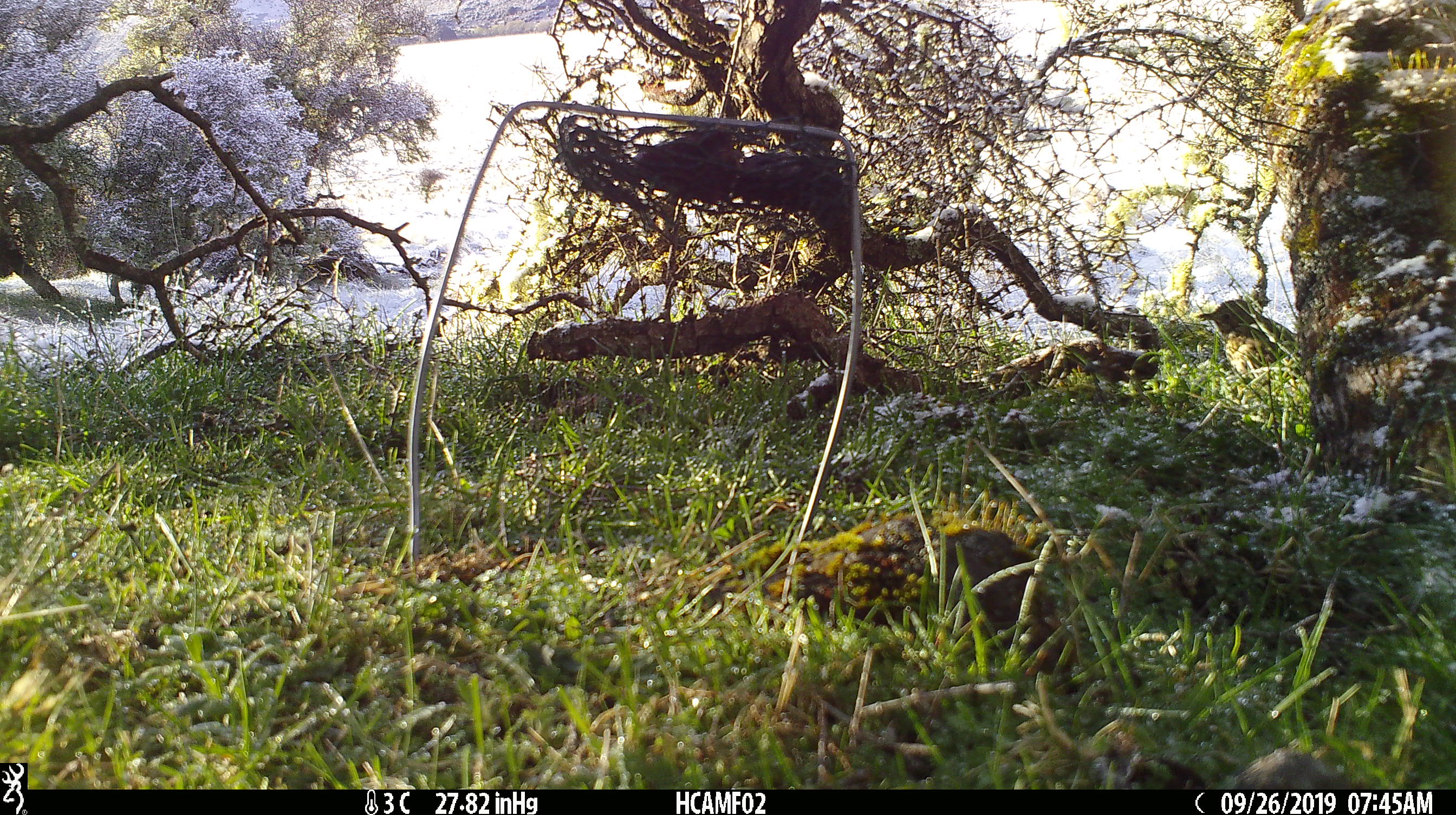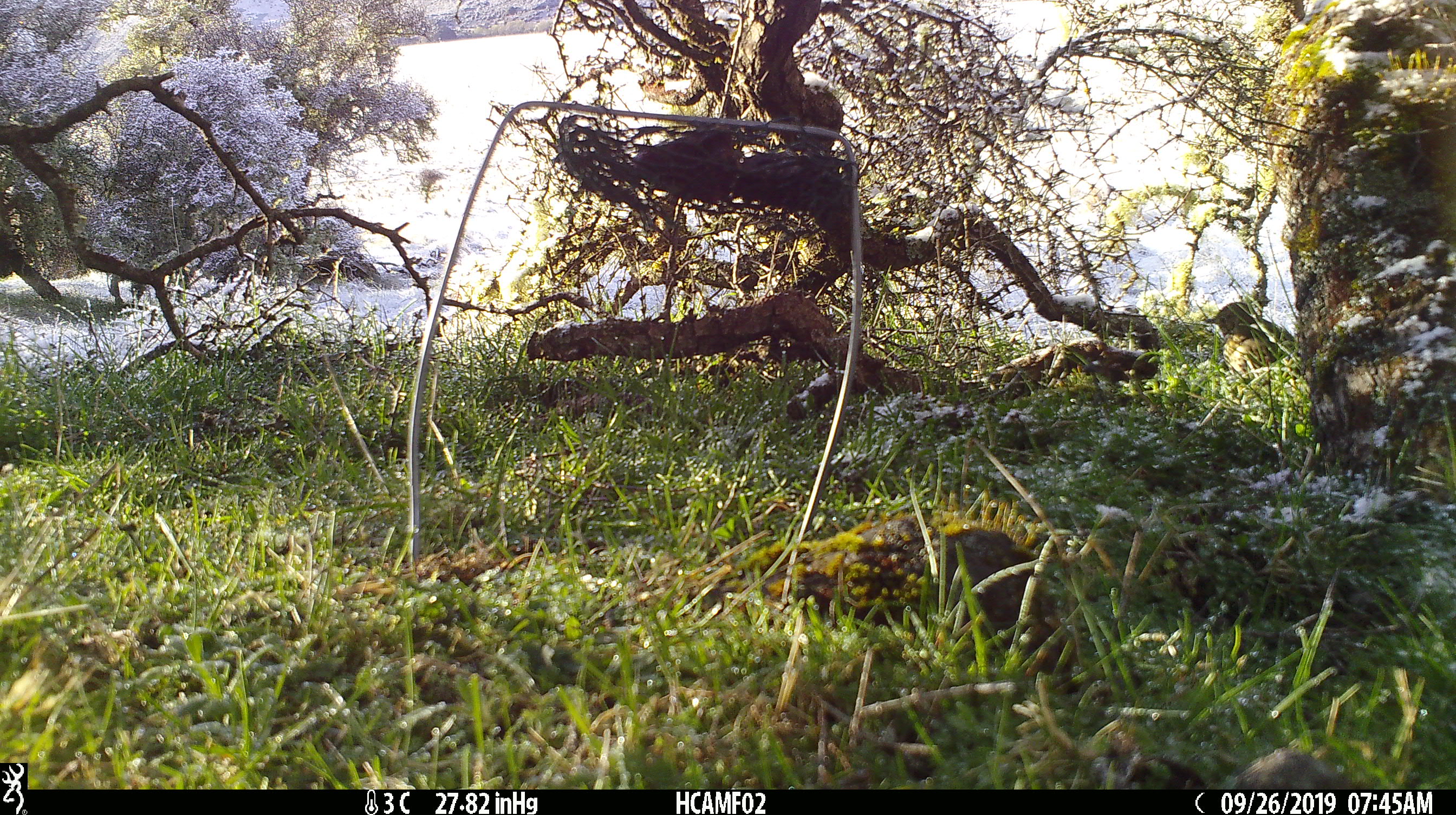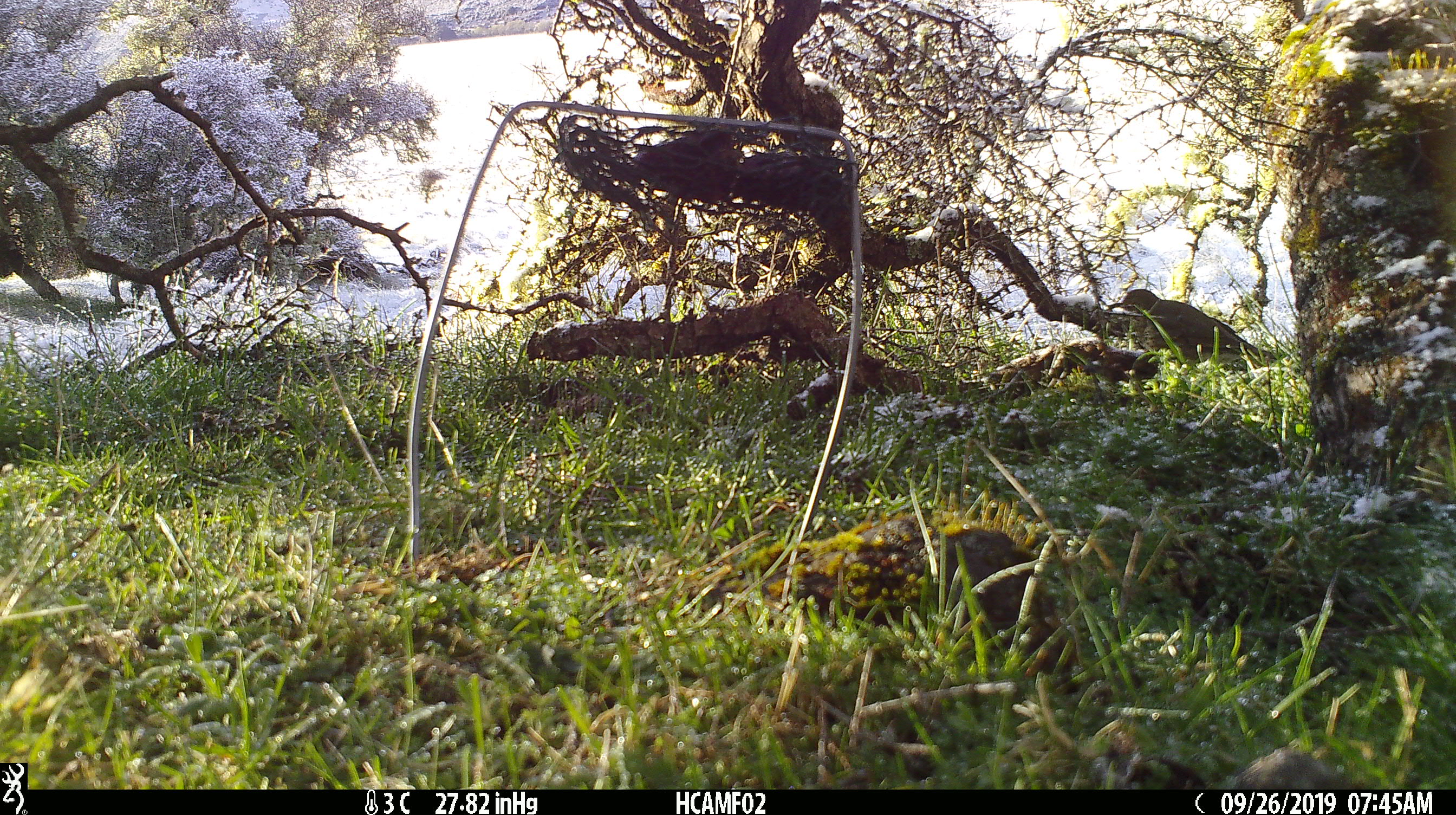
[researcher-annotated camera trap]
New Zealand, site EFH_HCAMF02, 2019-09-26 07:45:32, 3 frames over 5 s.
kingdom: Animalia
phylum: Chordata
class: Aves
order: Passeriformes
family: Turdidae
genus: Turdus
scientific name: Turdus philomelos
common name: song thrush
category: thrush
Thrush (song thrush) (Turdus philomelos).